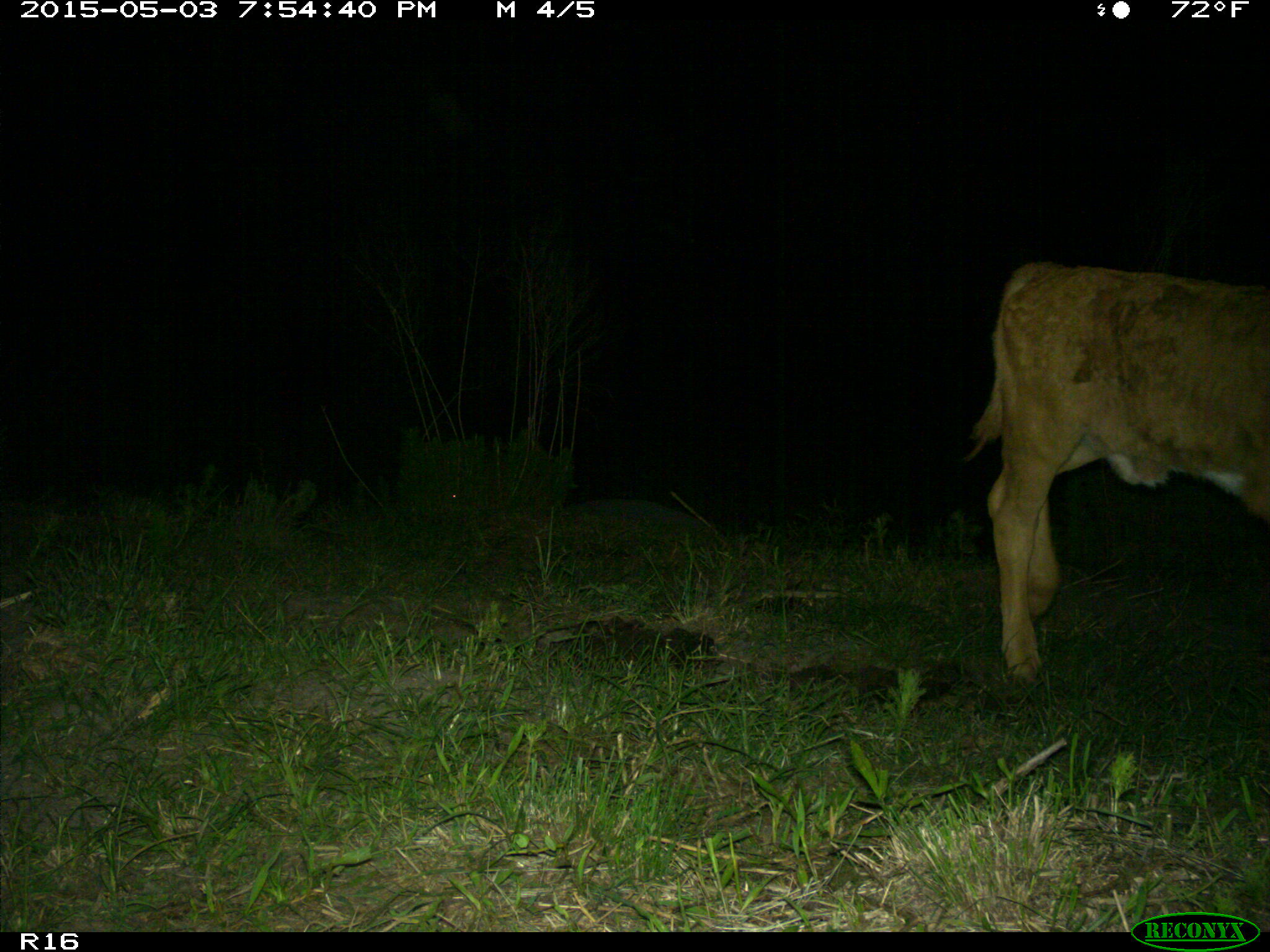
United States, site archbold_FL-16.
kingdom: Animalia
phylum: Chordata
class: Mammalia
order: Artiodactyla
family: Bovidae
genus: Bos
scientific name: Bos taurus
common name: domestic cow